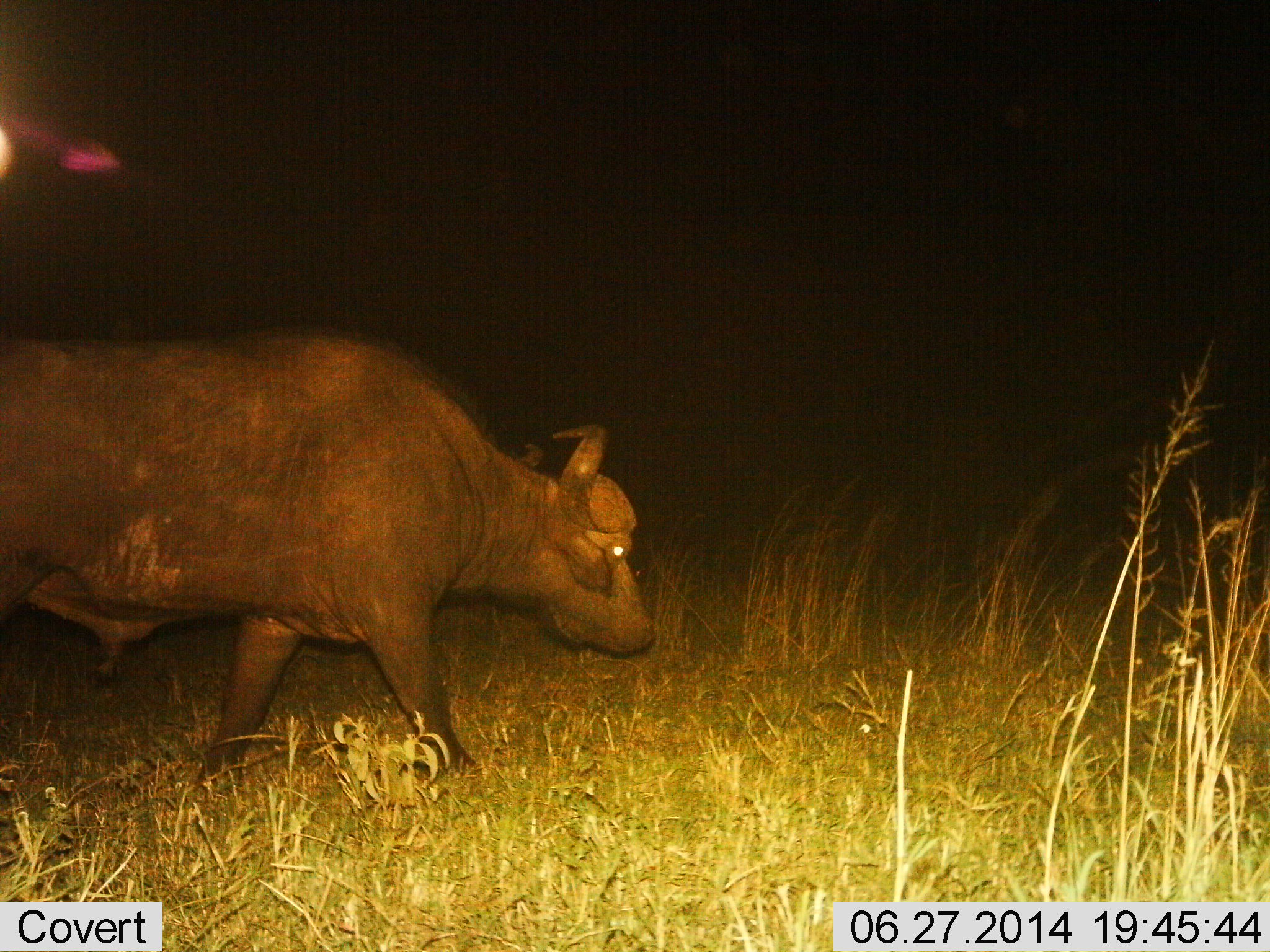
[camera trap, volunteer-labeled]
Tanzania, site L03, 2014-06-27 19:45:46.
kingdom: Animalia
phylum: Chordata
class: Mammalia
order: Artiodactyla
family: Bovidae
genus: Syncerus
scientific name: Syncerus caffer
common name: cape buffalo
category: buffalo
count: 1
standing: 20%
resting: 0%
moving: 80%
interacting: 0%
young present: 0%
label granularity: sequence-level